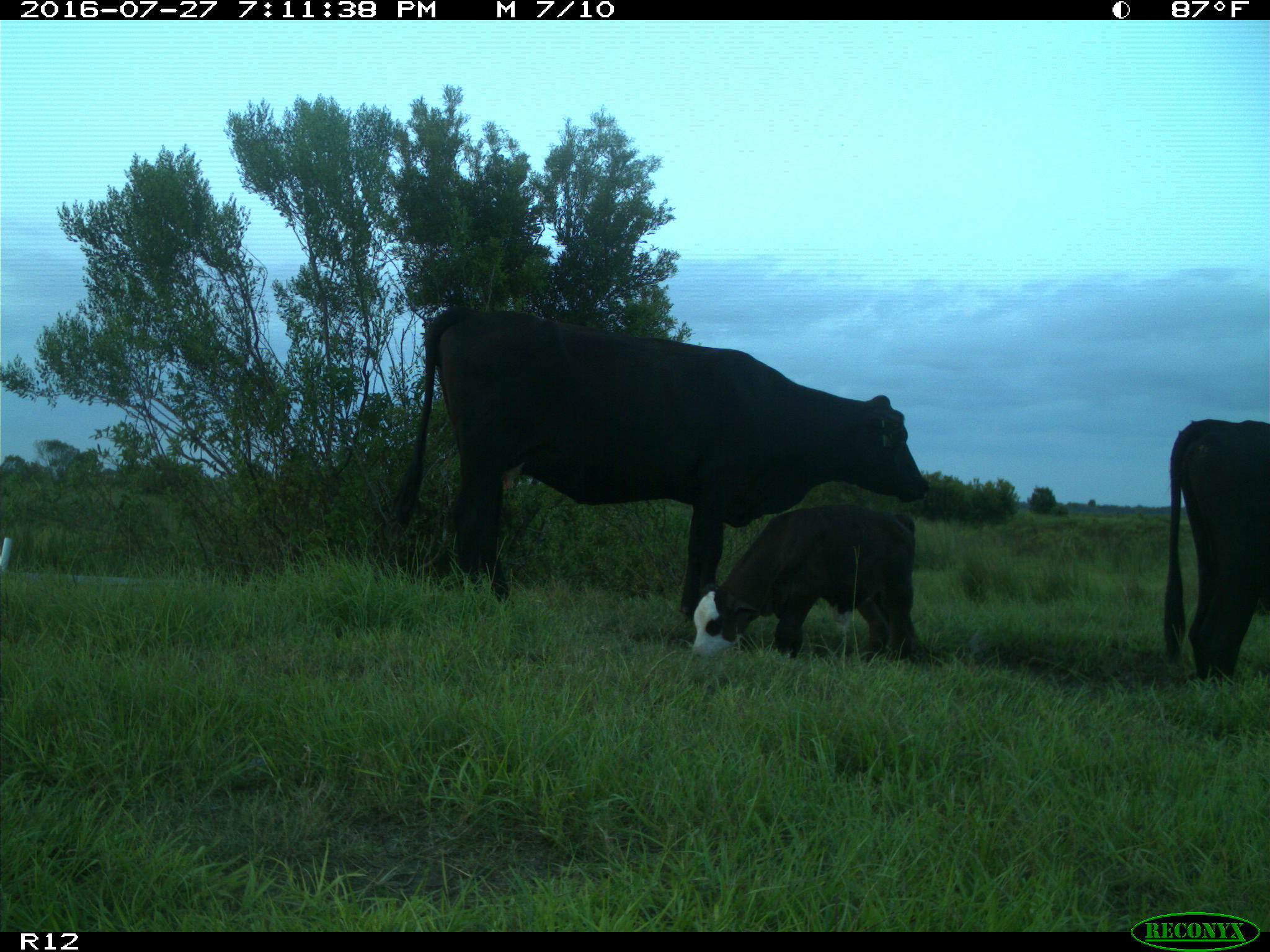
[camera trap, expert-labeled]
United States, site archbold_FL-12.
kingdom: Animalia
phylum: Chordata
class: Mammalia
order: Artiodactyla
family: Bovidae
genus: Bos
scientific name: Bos taurus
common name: domestic cow